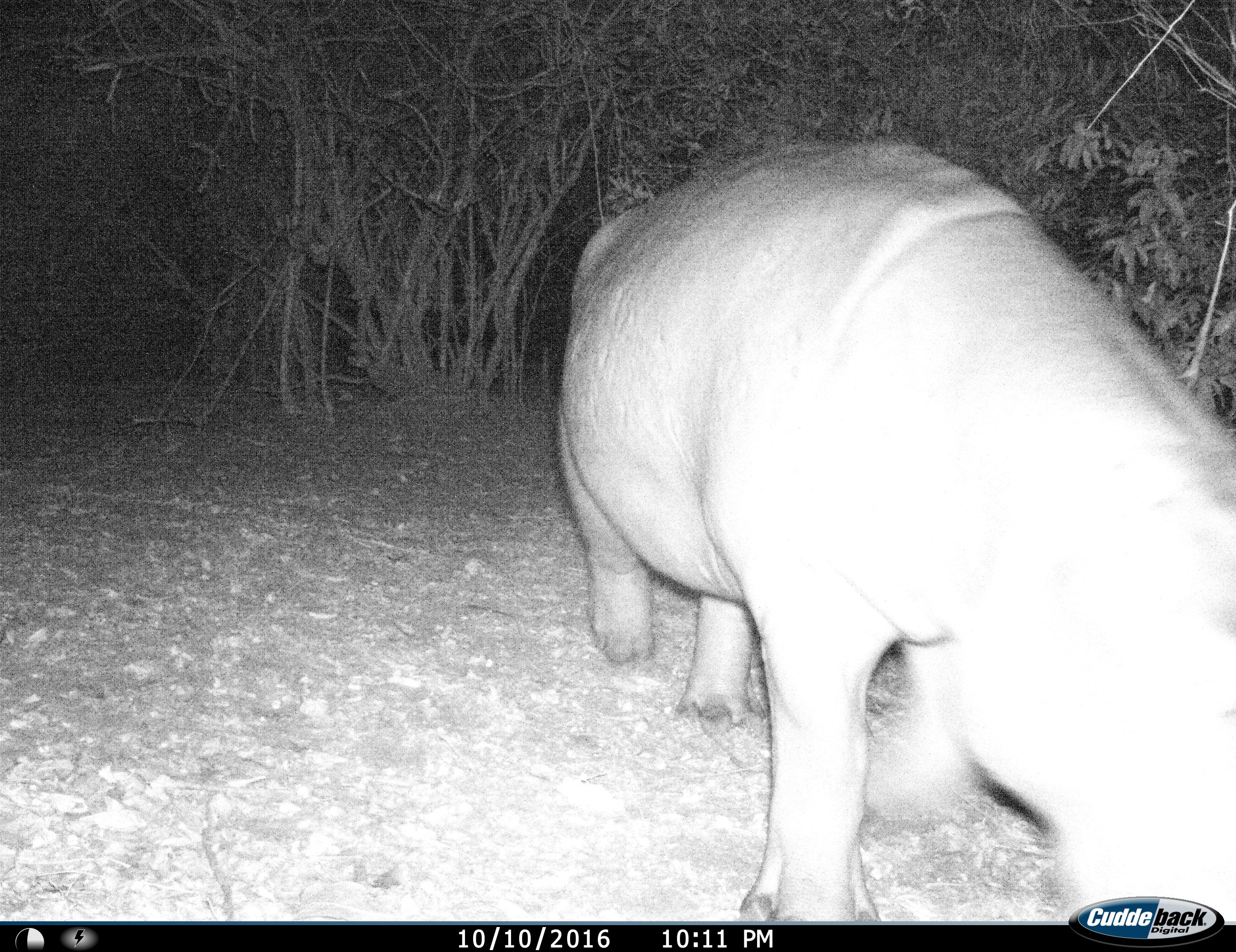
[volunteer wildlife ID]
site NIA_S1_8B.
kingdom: Animalia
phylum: Chordata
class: Mammalia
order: Artiodactyla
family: Hippopotamidae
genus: Hippopotamus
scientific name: Hippopotamus amphibius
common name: hippopotamus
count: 1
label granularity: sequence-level